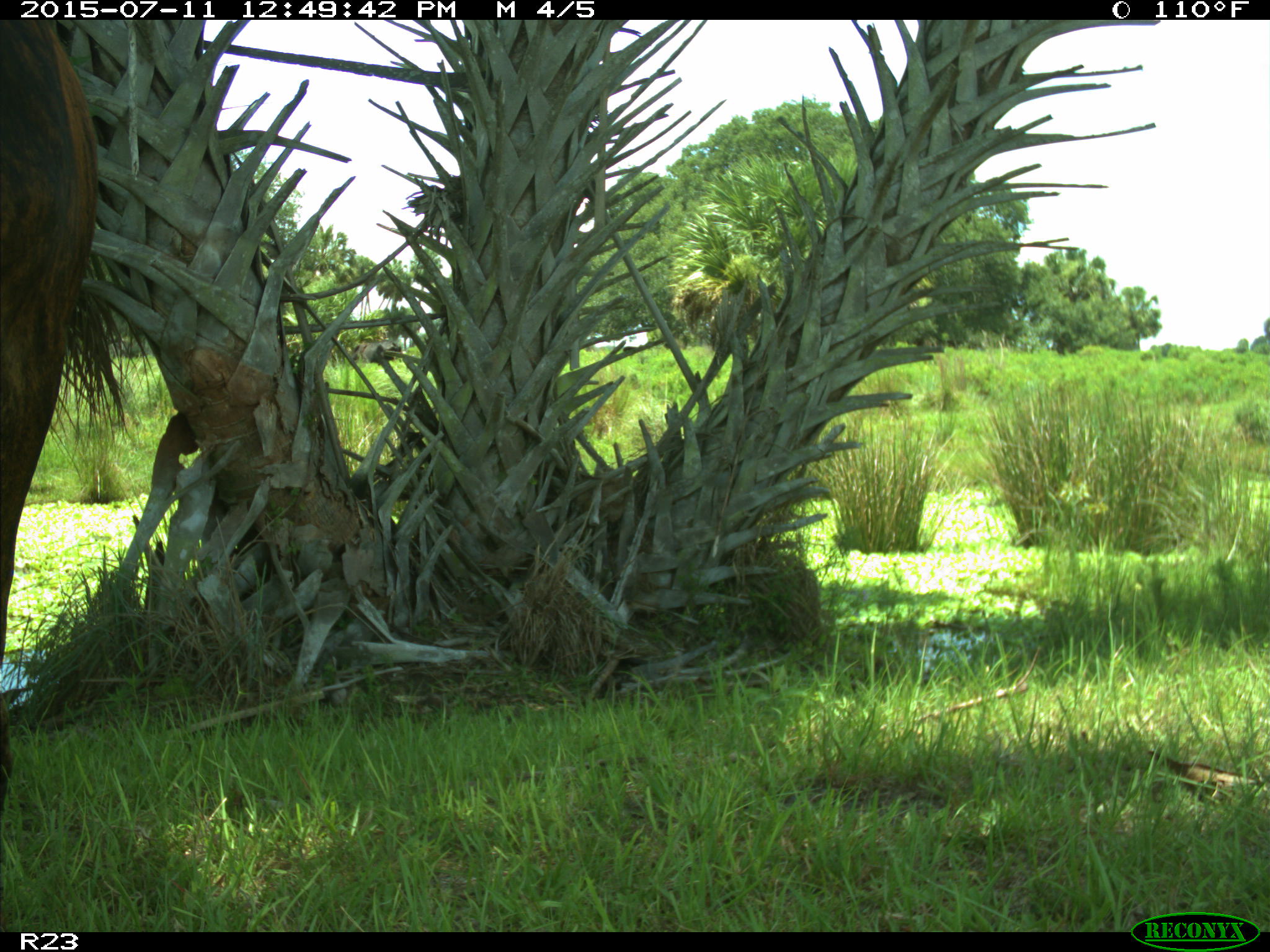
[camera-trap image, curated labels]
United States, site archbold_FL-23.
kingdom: Animalia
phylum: Chordata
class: Mammalia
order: Artiodactyla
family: Bovidae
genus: Bos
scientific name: Bos taurus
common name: domestic cow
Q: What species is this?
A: Bos taurus (domestic cow).